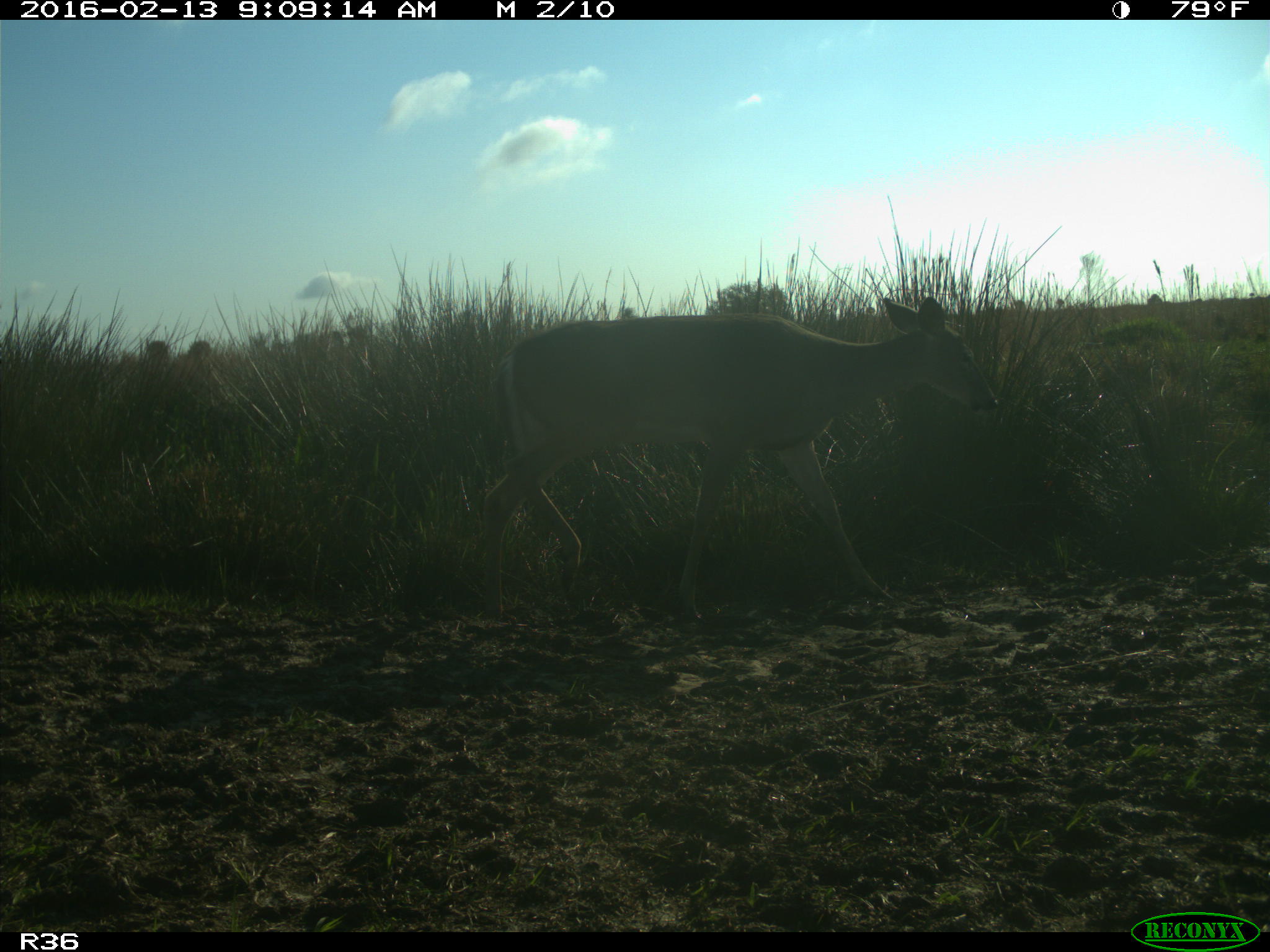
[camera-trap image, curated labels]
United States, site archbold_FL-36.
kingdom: Animalia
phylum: Chordata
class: Mammalia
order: Artiodactyla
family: Cervidae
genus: Odocoileus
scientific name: Odocoileus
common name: deer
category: unidentified deer